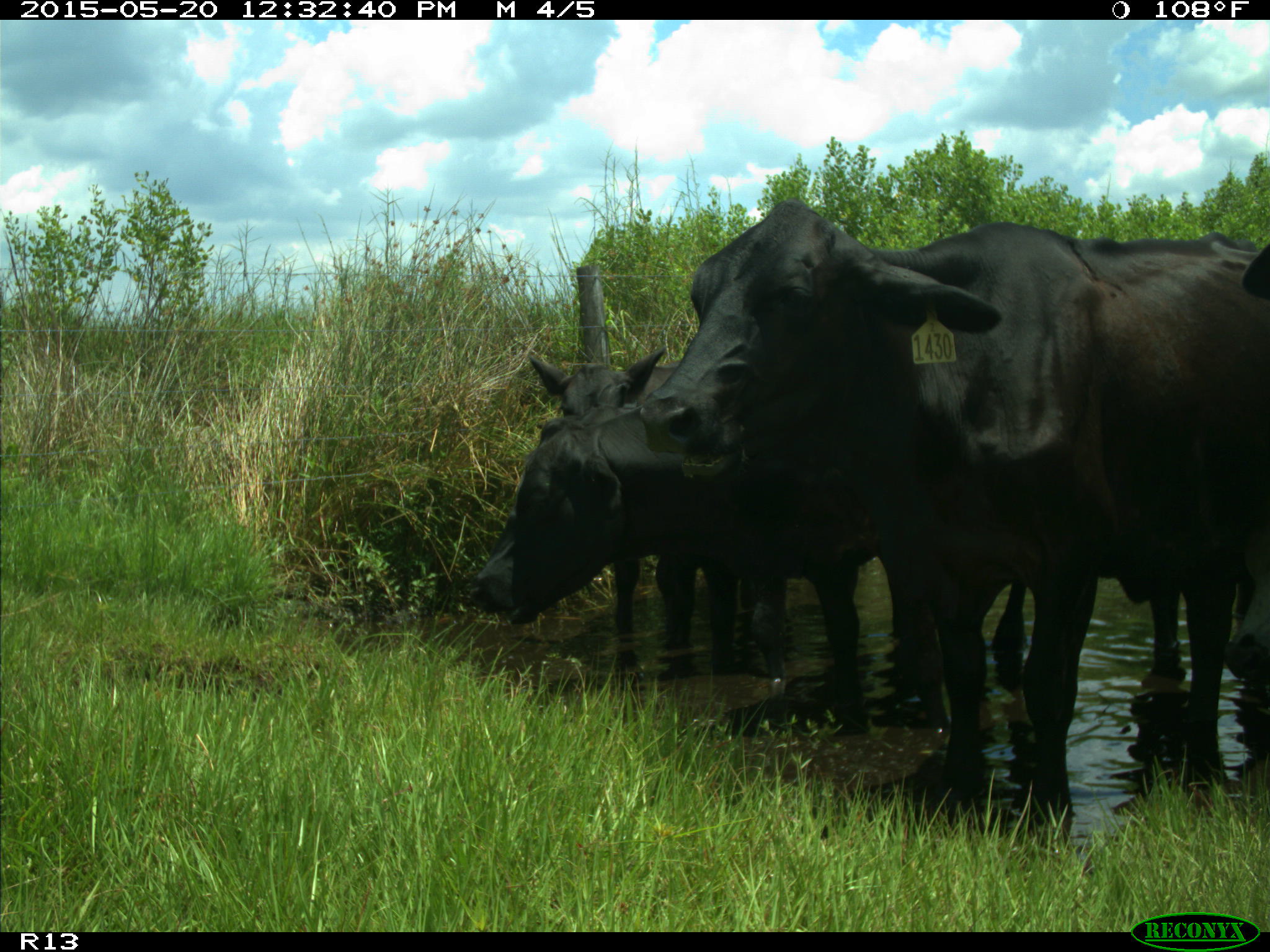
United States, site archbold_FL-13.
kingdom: Animalia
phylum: Chordata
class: Mammalia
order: Artiodactyla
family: Bovidae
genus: Bos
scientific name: Bos taurus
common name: domestic cow